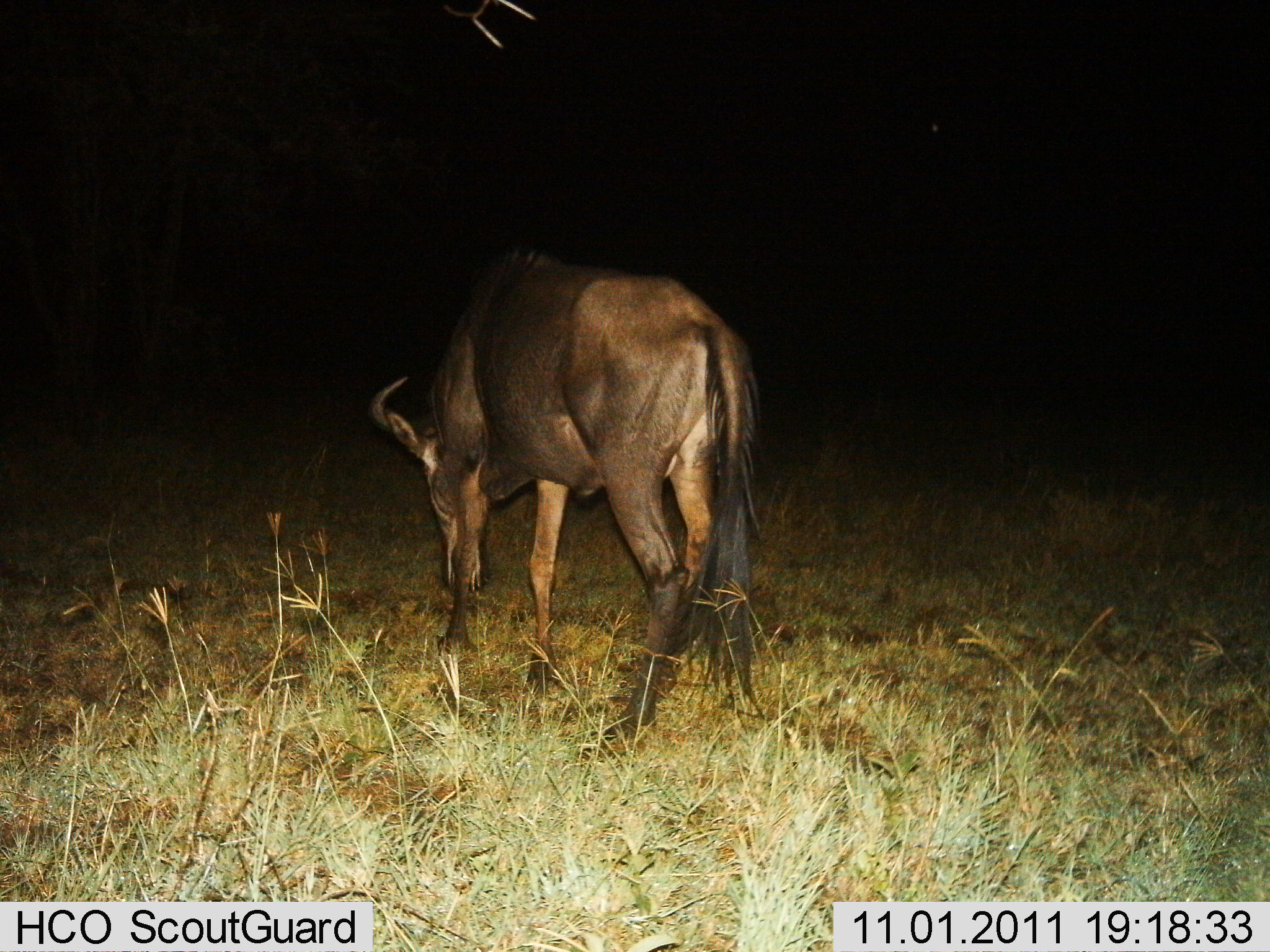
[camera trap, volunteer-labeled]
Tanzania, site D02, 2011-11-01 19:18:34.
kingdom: Animalia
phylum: Chordata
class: Mammalia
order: Artiodactyla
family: Bovidae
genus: Connochaetes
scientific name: Connochaetes taurinus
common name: blue wildebeest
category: wildebeest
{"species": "wildebeest (blue wildebeest) (Connochaetes taurinus)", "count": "1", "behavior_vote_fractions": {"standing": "18%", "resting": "0%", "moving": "0%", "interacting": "0%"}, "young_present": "0%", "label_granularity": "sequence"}